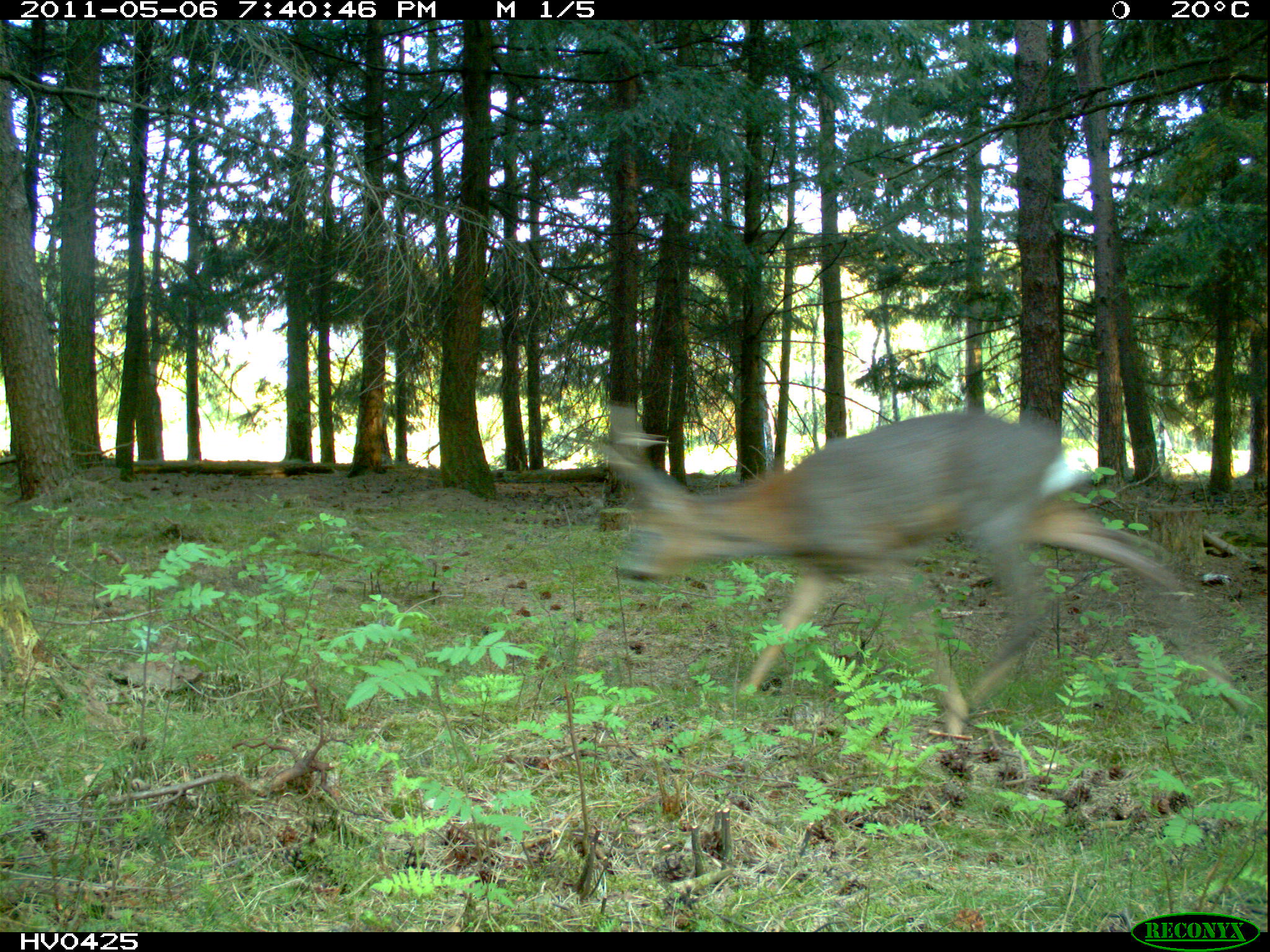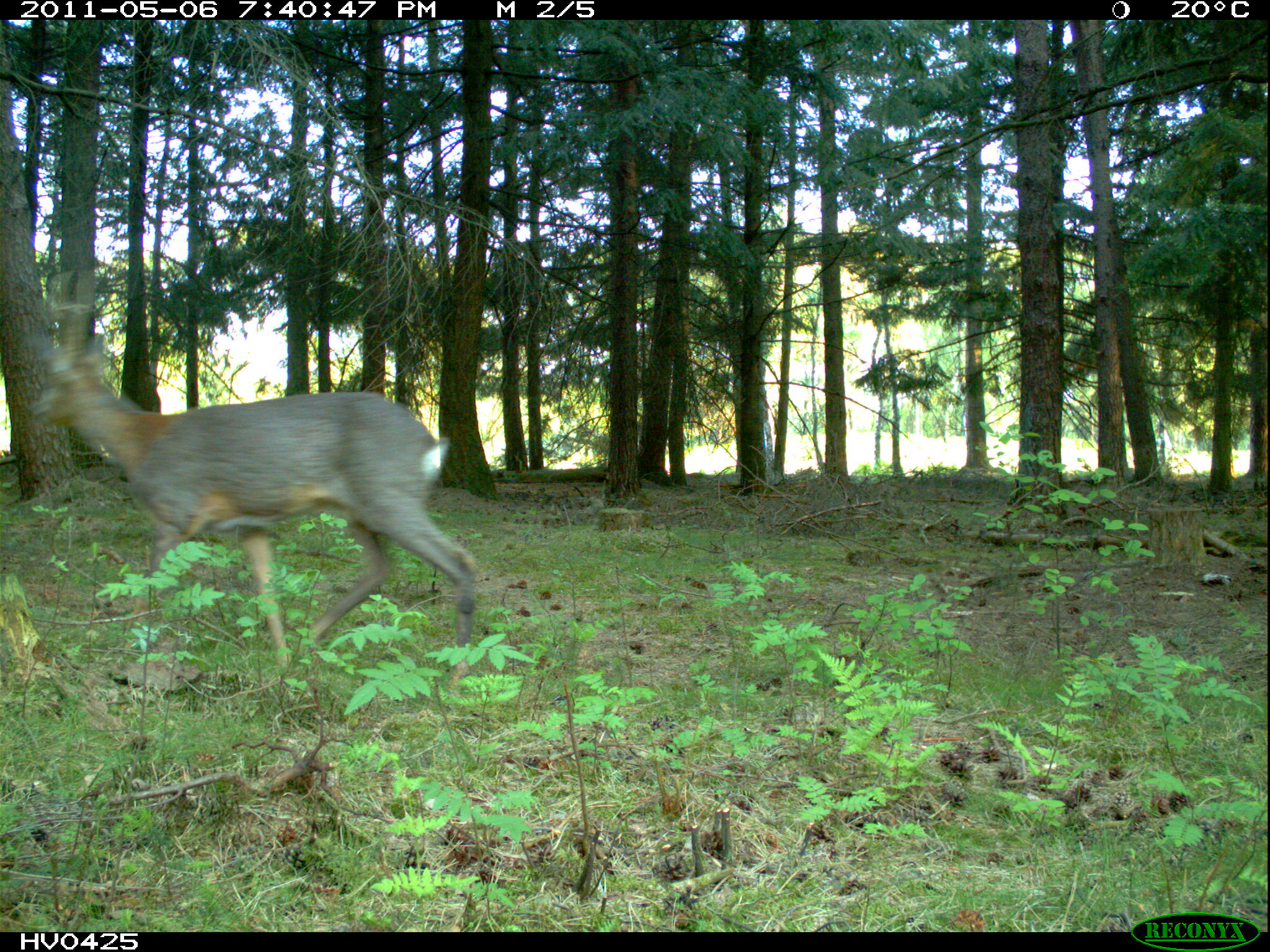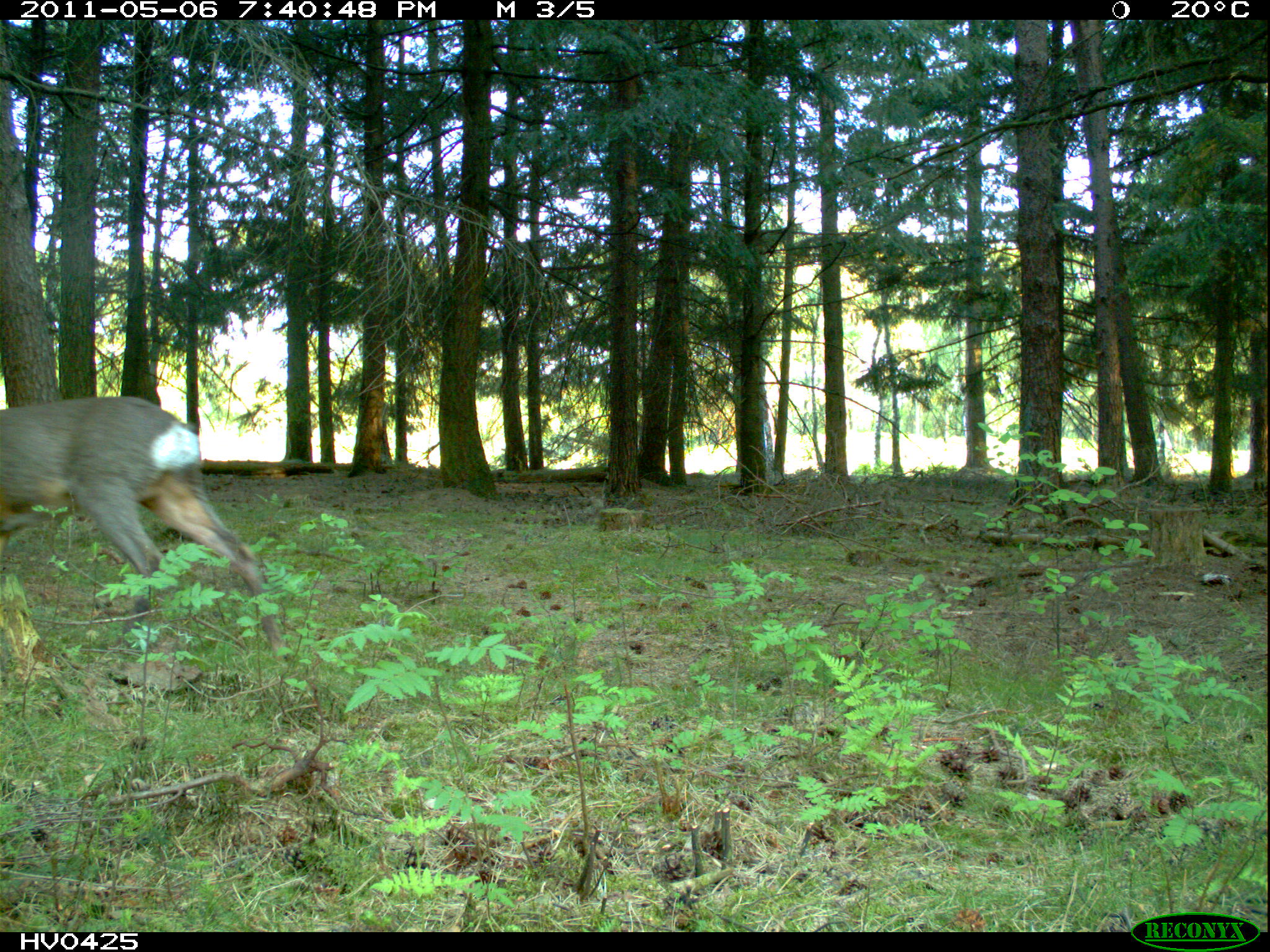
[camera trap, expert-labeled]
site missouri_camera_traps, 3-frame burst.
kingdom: Animalia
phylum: Chordata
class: Mammalia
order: Artiodactyla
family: Cervidae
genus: Capreolus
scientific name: Capreolus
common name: roe deer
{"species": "roe deer (Capreolus)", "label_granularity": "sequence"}